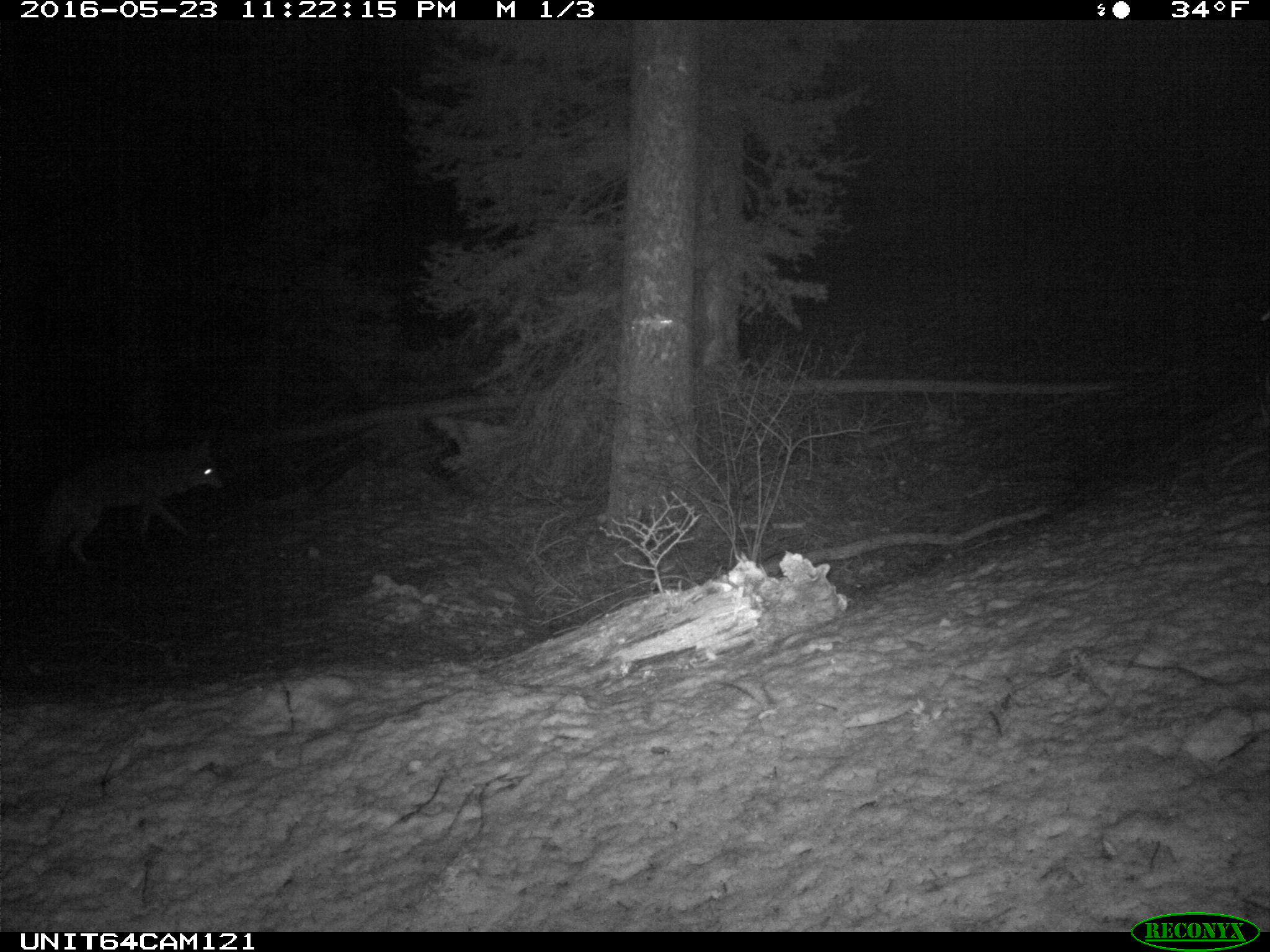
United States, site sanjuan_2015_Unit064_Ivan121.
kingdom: Animalia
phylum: Chordata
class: Mammalia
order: Carnivora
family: Canidae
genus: Canis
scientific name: Canis latrans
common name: coyote